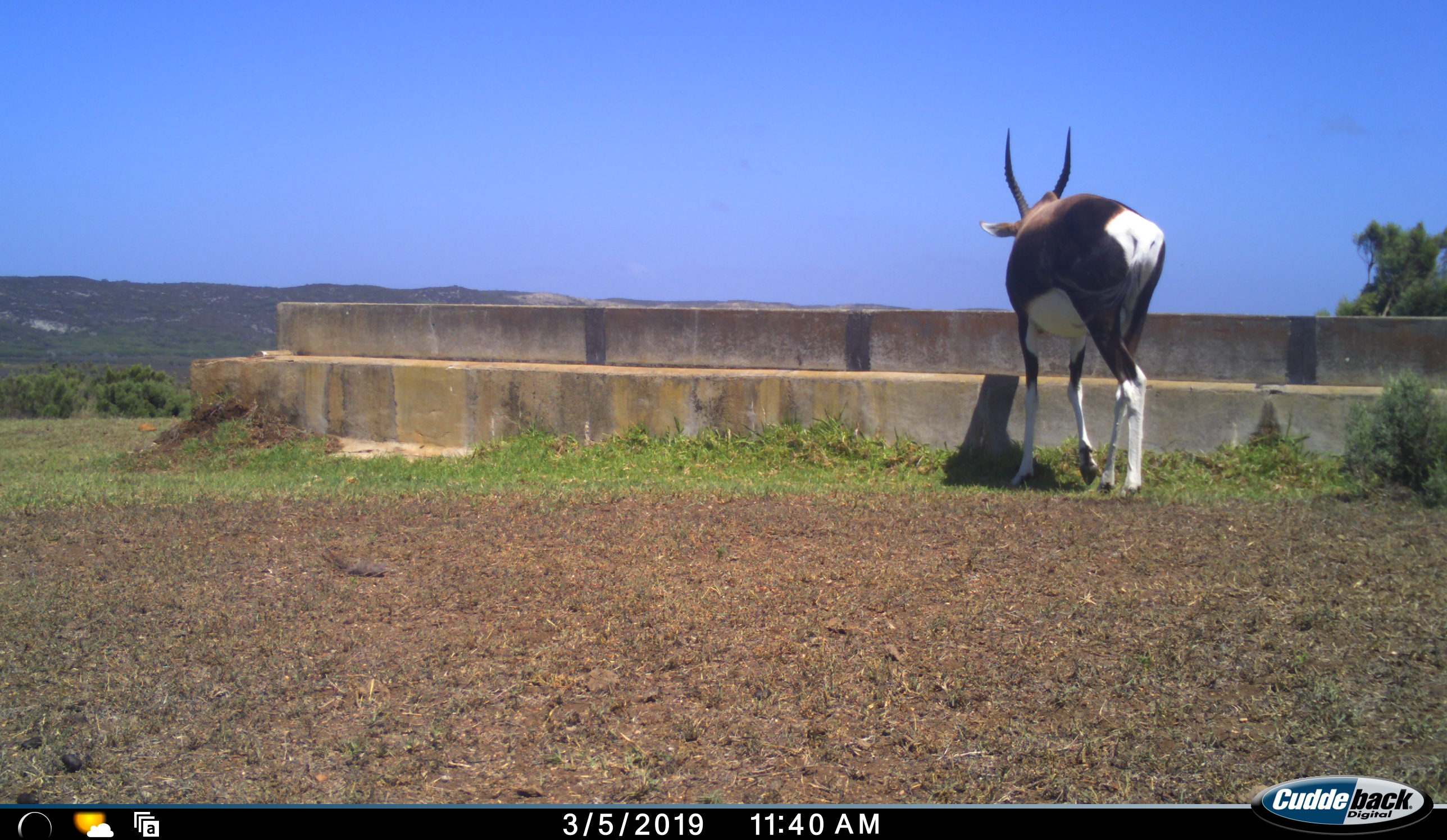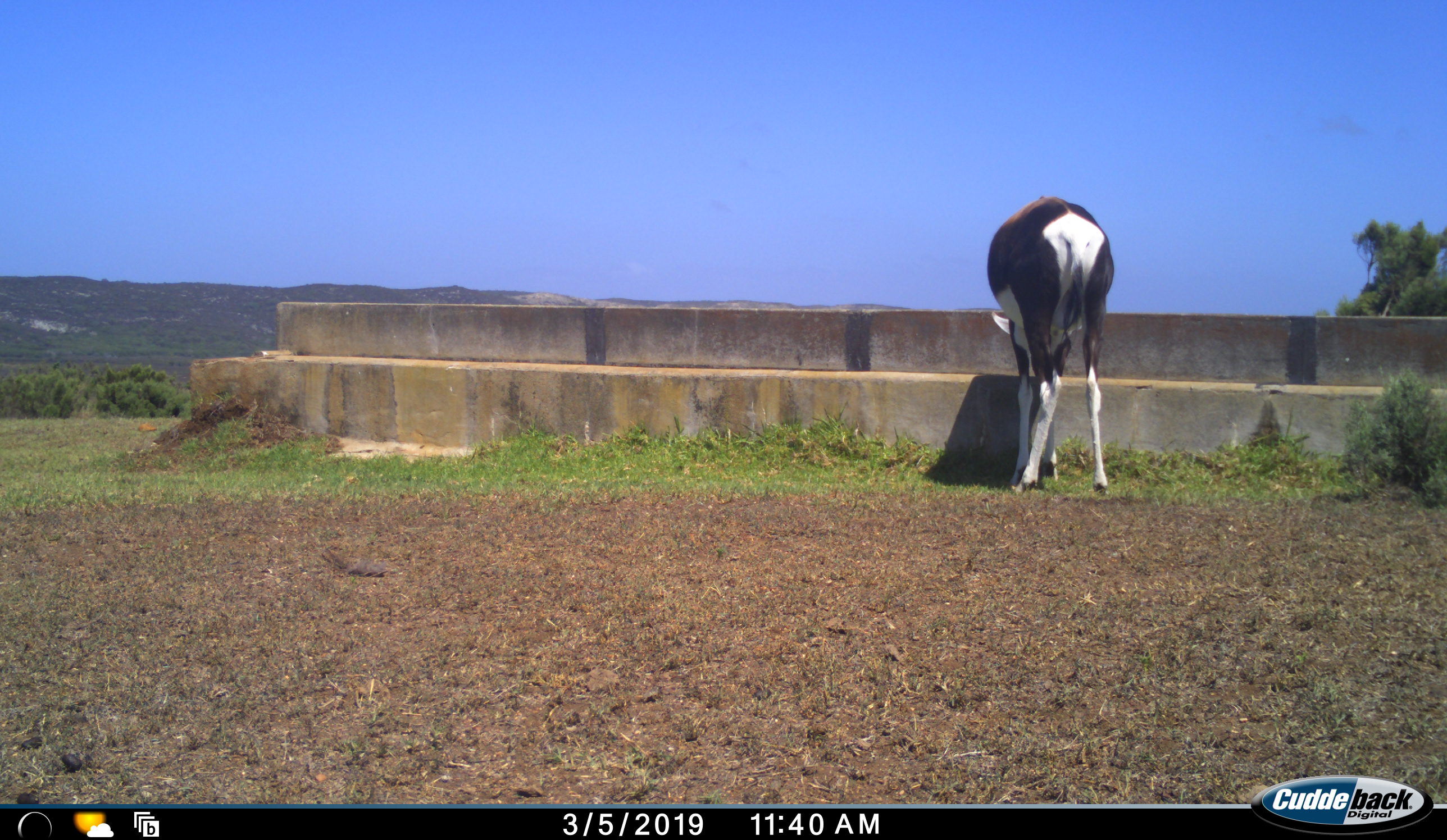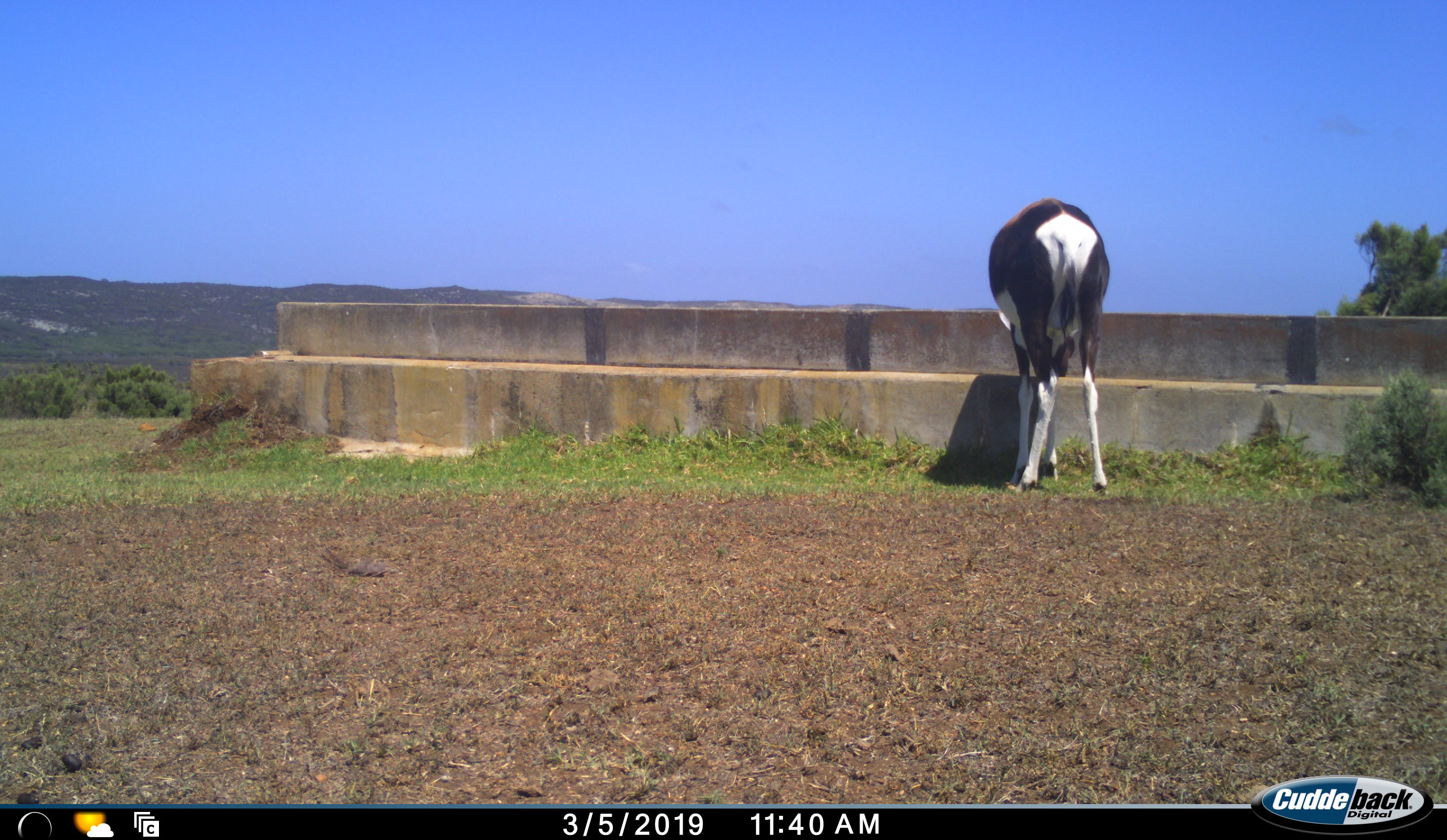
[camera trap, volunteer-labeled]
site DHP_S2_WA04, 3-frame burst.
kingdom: Animalia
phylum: Chordata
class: Mammalia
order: Artiodactyla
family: Bovidae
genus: Damaliscus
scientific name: Damaliscus pygargus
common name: bontebok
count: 1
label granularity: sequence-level